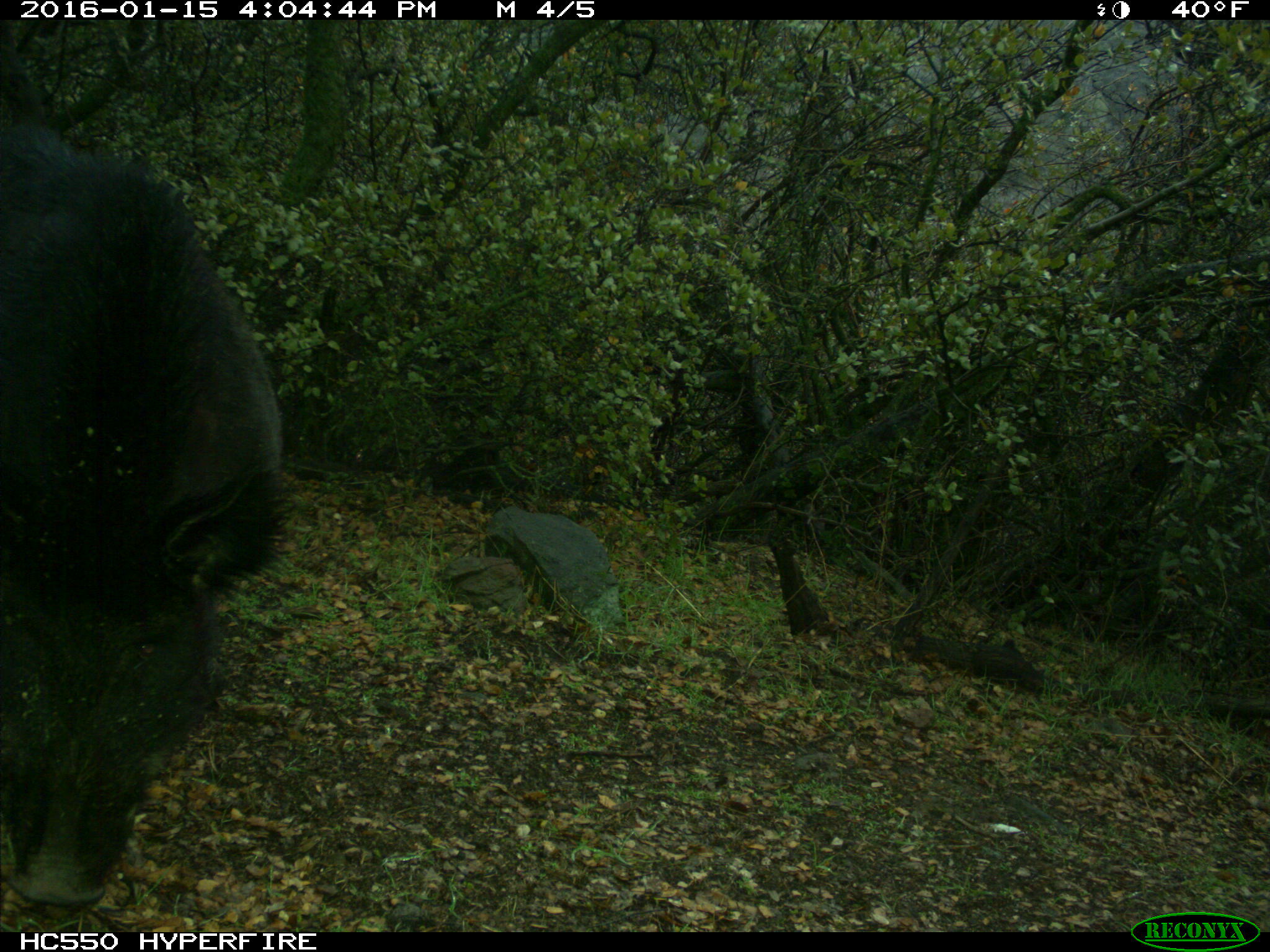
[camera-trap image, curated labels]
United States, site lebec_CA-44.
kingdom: Animalia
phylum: Chordata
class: Mammalia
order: Artiodactyla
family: Suidae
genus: Sus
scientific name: Sus scrofa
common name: wild boar